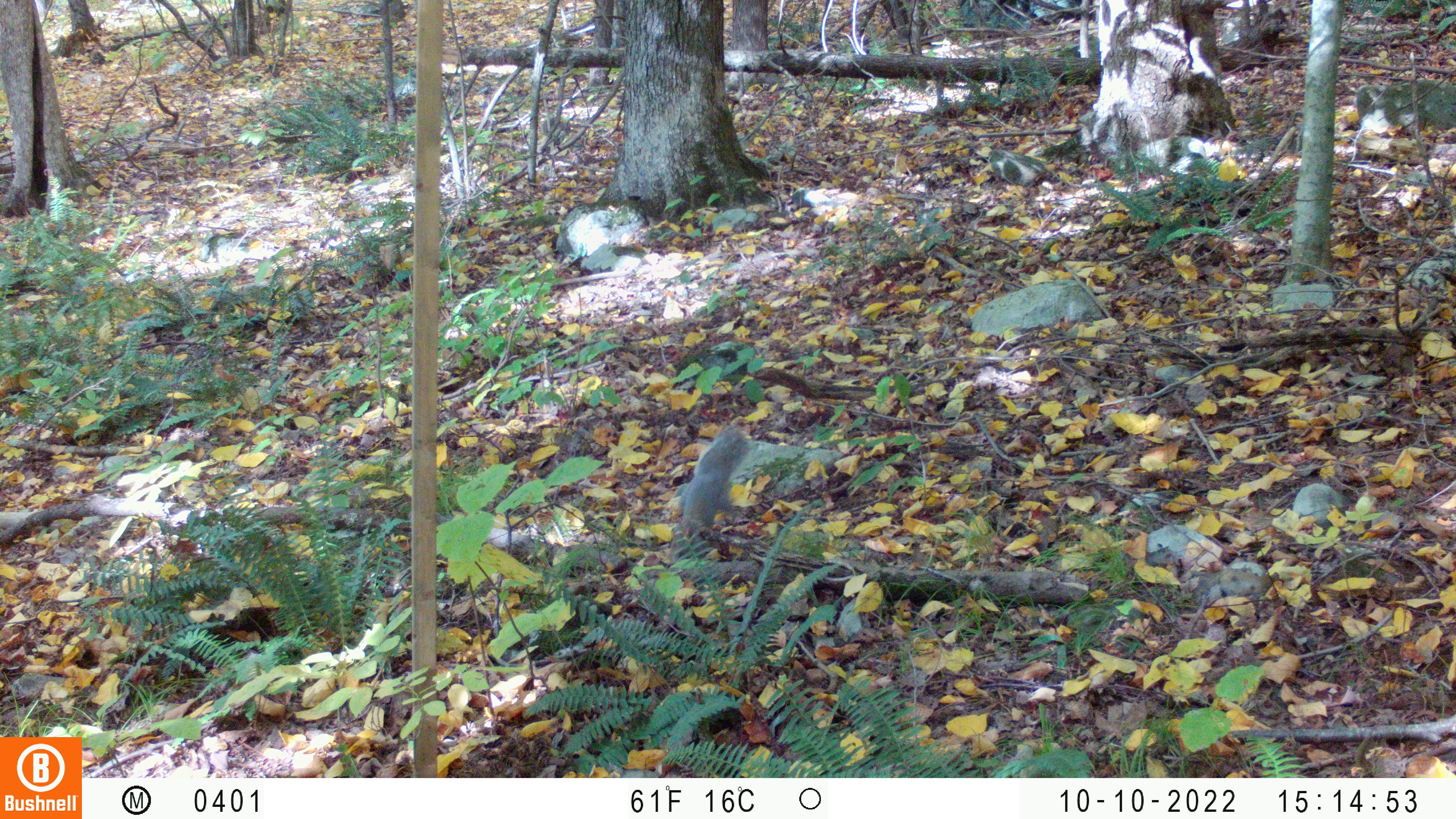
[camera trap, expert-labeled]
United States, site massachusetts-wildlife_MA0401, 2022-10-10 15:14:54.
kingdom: Animalia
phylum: Chordata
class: Mammalia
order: Rodentia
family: Sciuridae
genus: Sciurus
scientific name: Sciurus carolinensis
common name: gray squirrel